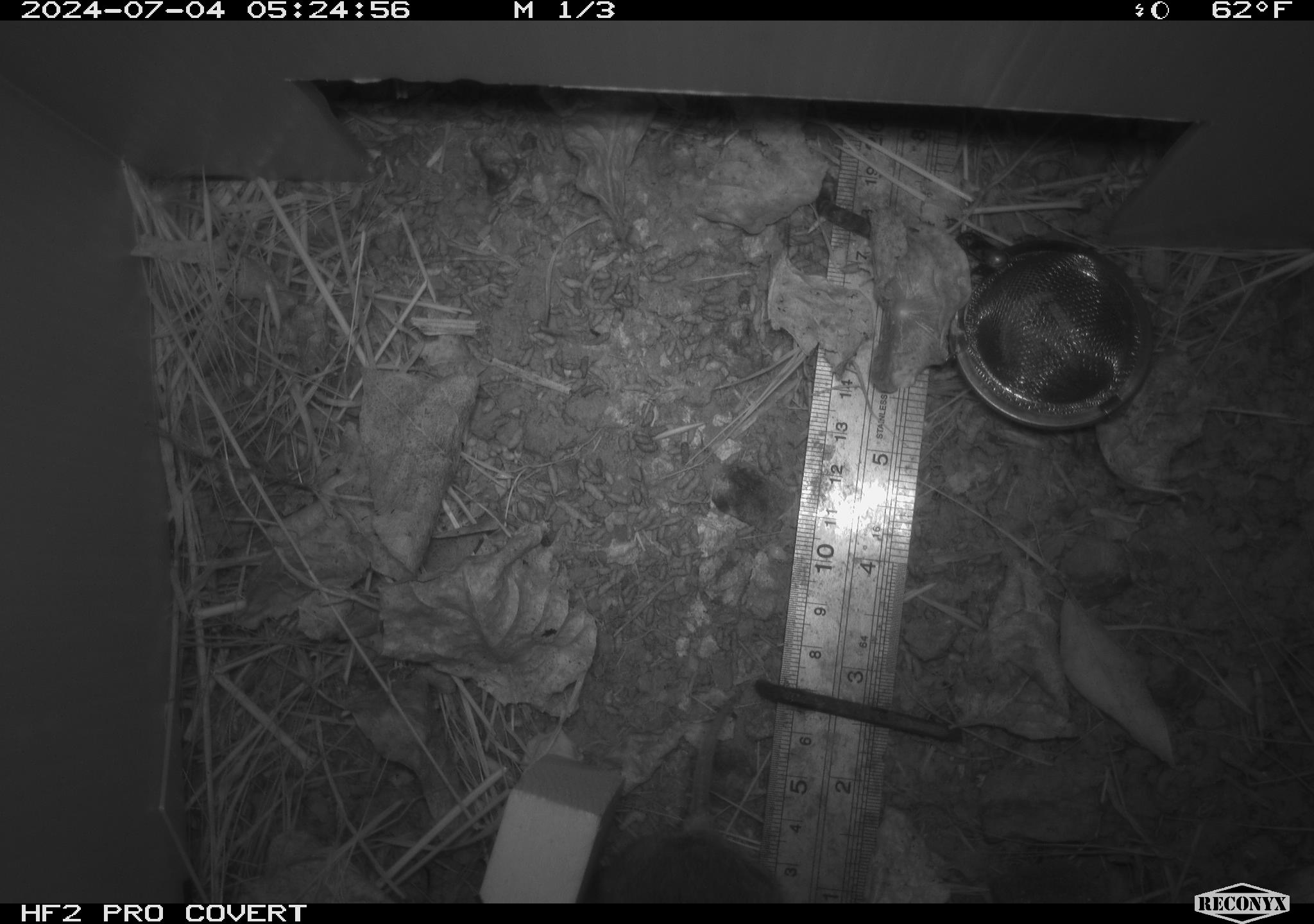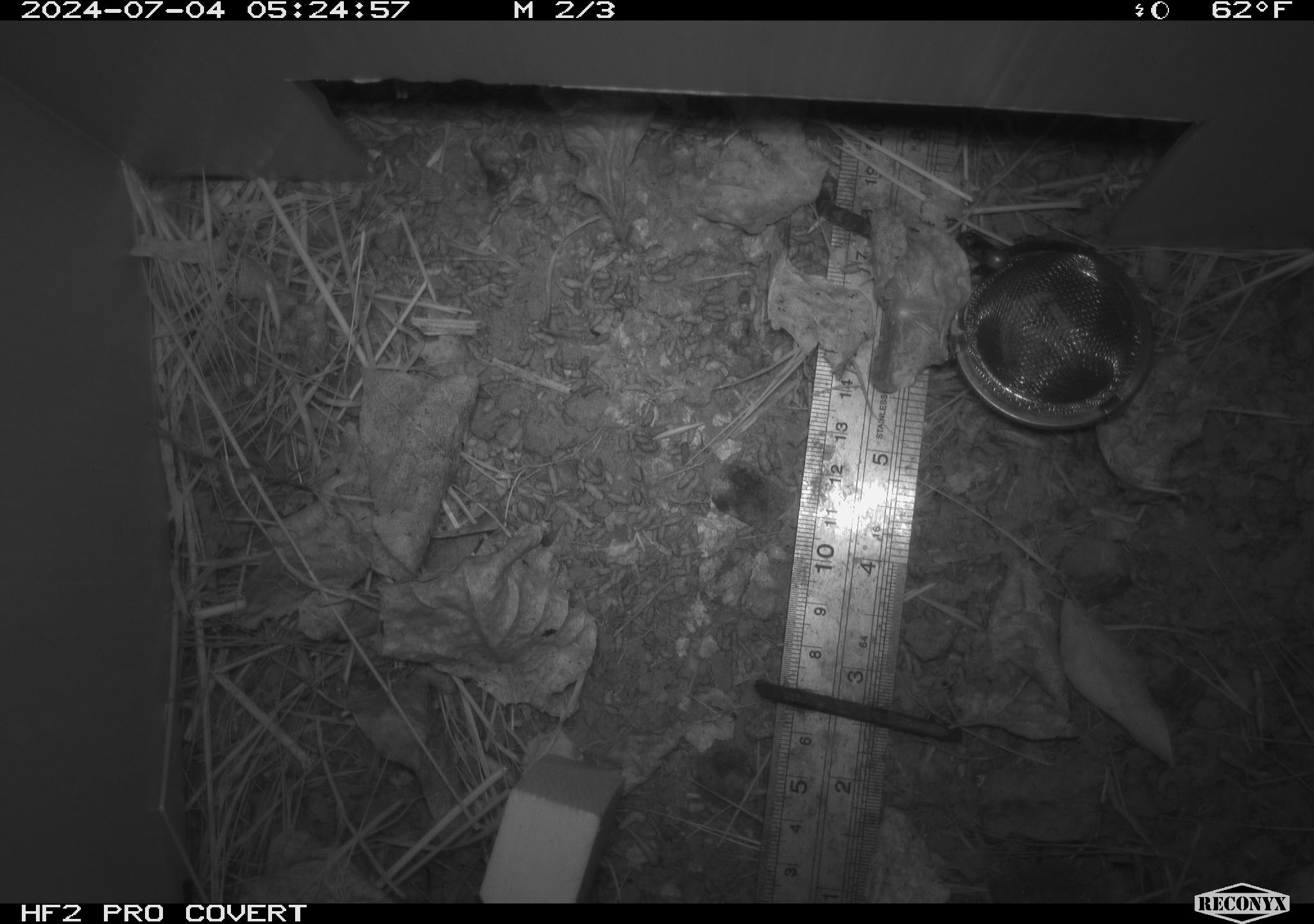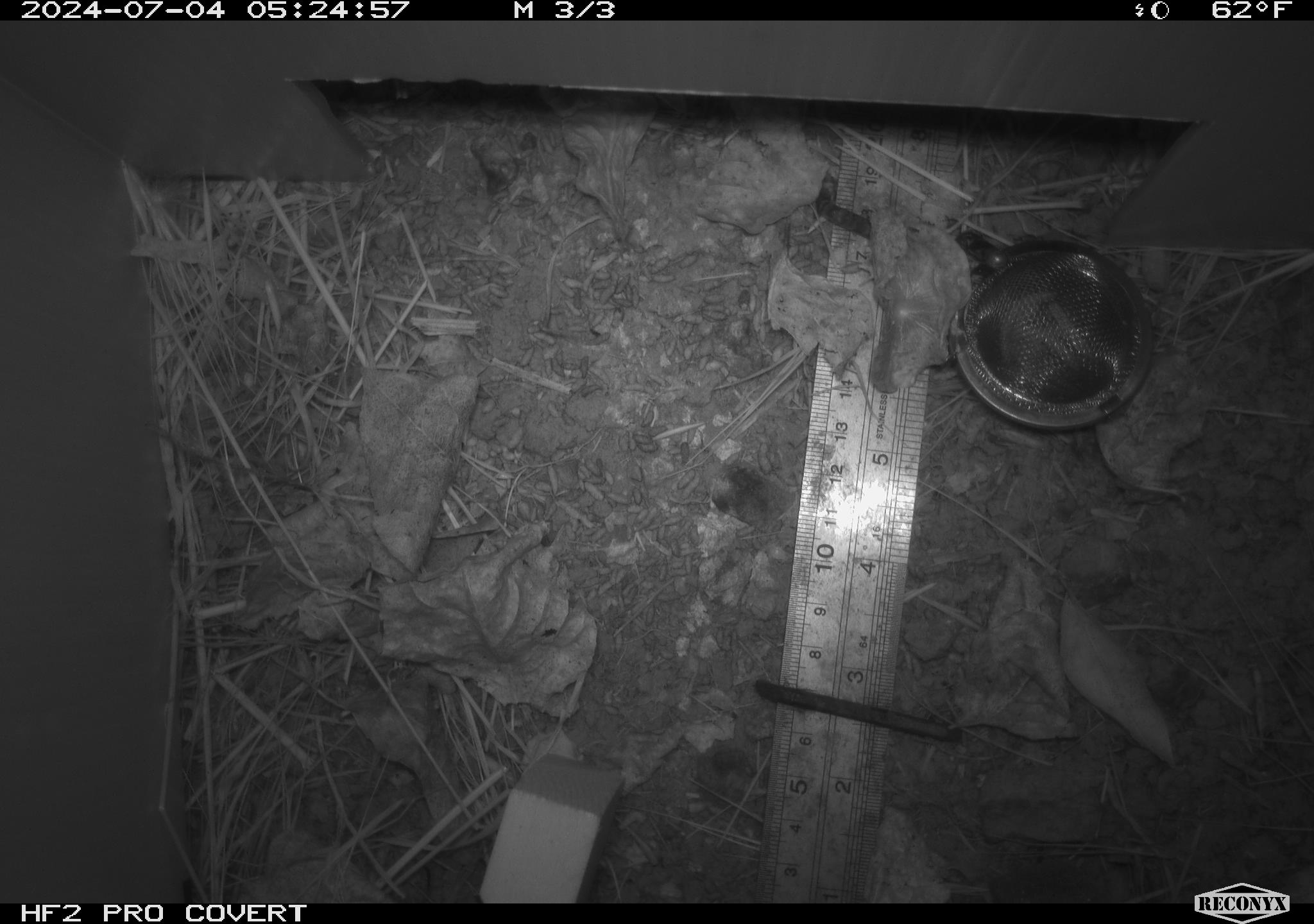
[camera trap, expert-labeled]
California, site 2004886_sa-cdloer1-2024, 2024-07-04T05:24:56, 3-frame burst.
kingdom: Animalia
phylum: Chordata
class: Mammalia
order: Rodentia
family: Cricetidae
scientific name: Arvicolinae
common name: voles, lemmings, and muskrats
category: arvicolinae subfamily